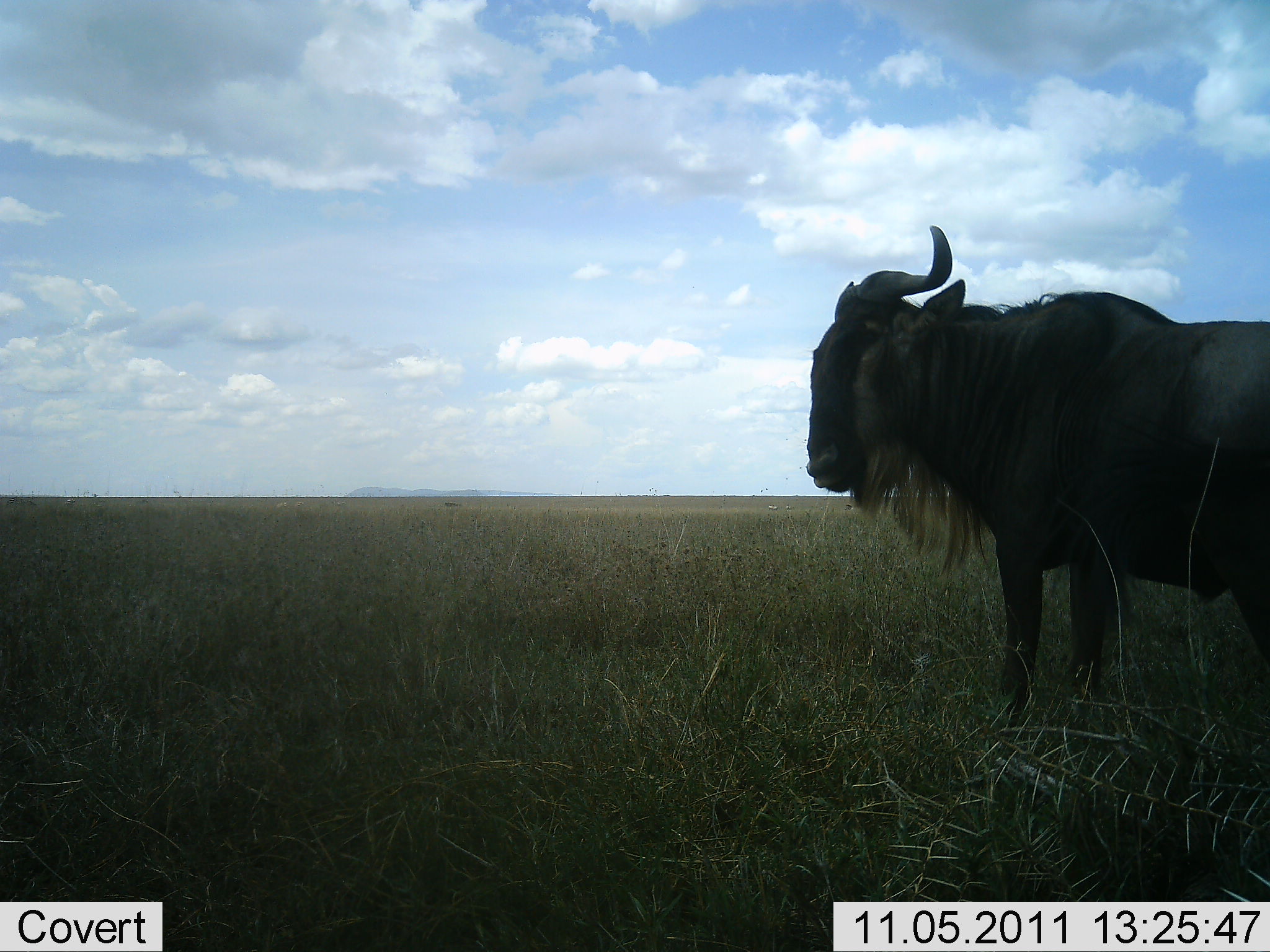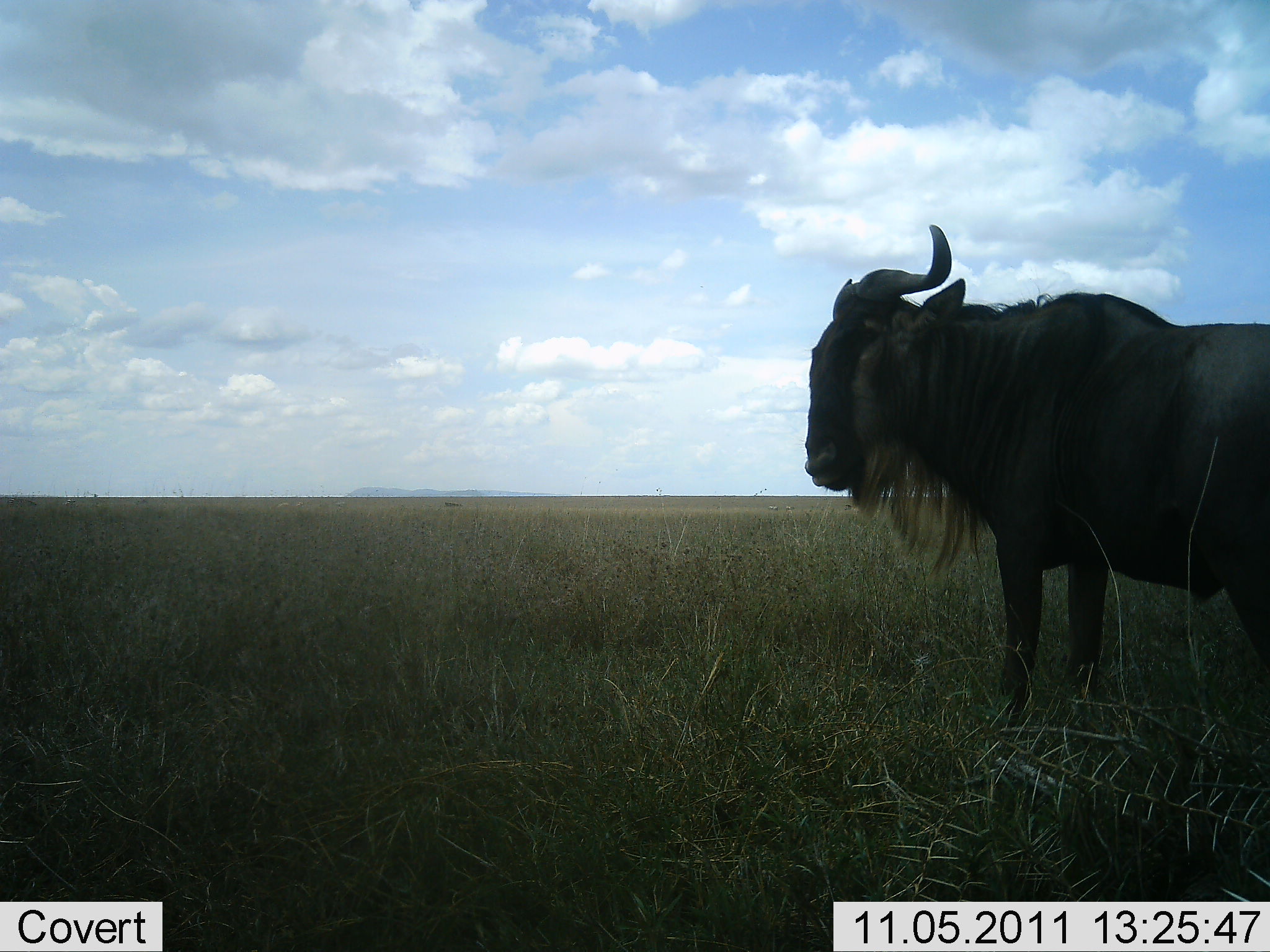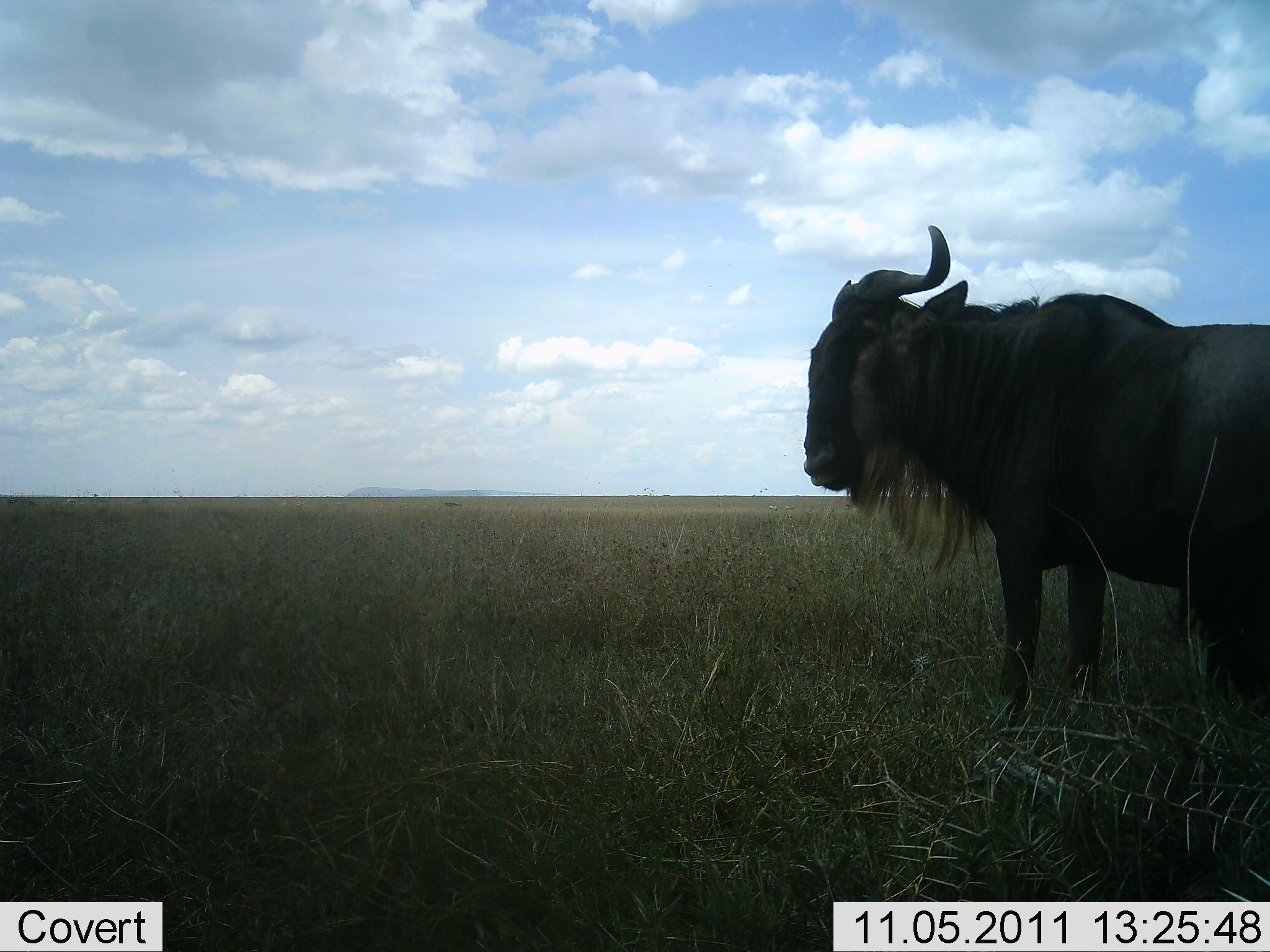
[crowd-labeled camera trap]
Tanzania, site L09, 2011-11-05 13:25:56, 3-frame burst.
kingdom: Animalia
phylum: Chordata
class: Mammalia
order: Artiodactyla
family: Bovidae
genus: Connochaetes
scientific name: Connochaetes taurinus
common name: blue wildebeest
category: wildebeest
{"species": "wildebeest (blue wildebeest) (Connochaetes taurinus)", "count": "1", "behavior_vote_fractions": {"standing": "100%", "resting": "0%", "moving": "0%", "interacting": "0%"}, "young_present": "0%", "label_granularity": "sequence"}